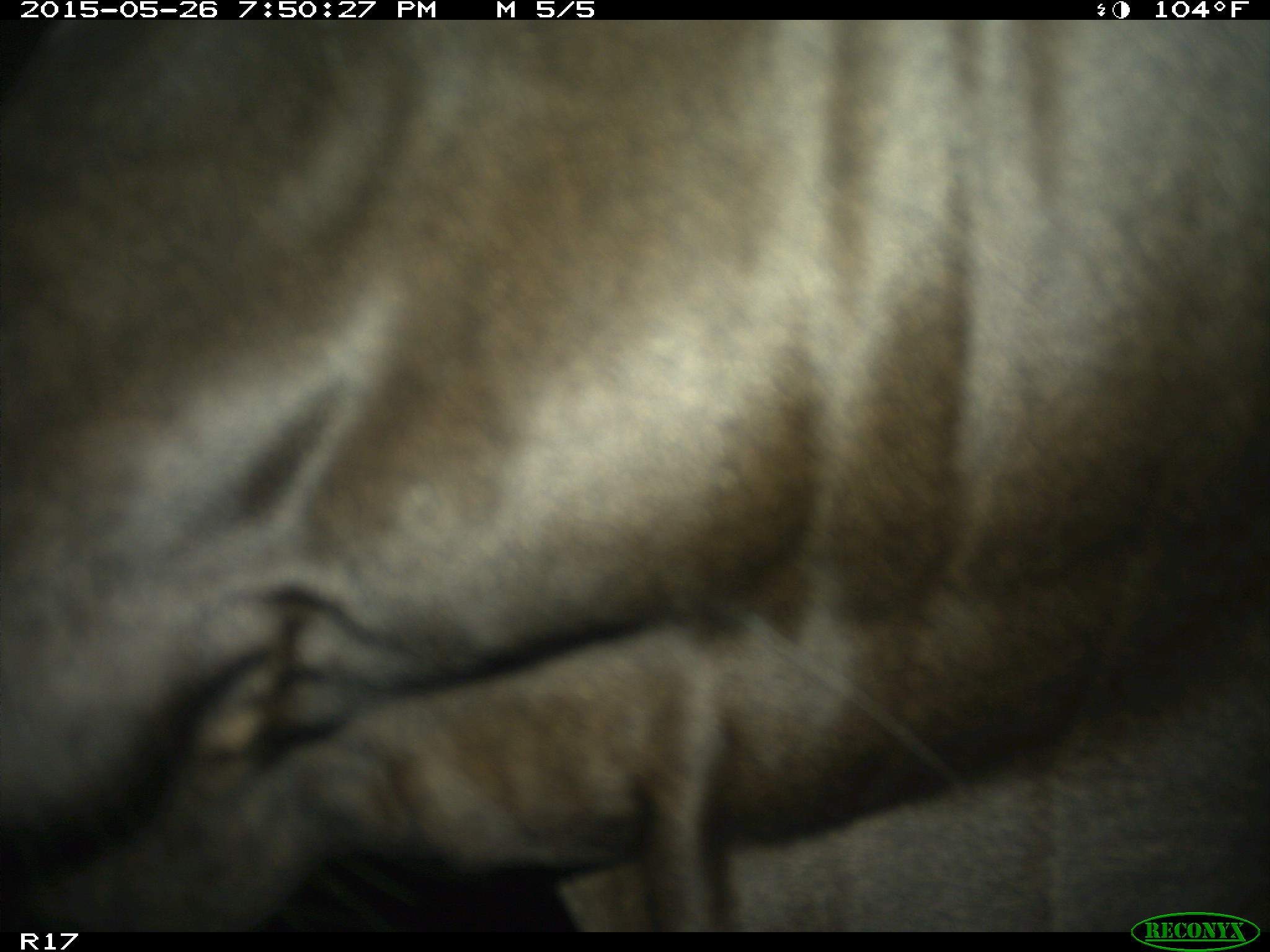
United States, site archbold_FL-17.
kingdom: Animalia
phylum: Chordata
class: Mammalia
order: Artiodactyla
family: Bovidae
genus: Bos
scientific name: Bos taurus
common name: domestic cow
Bos taurus (domestic cow).